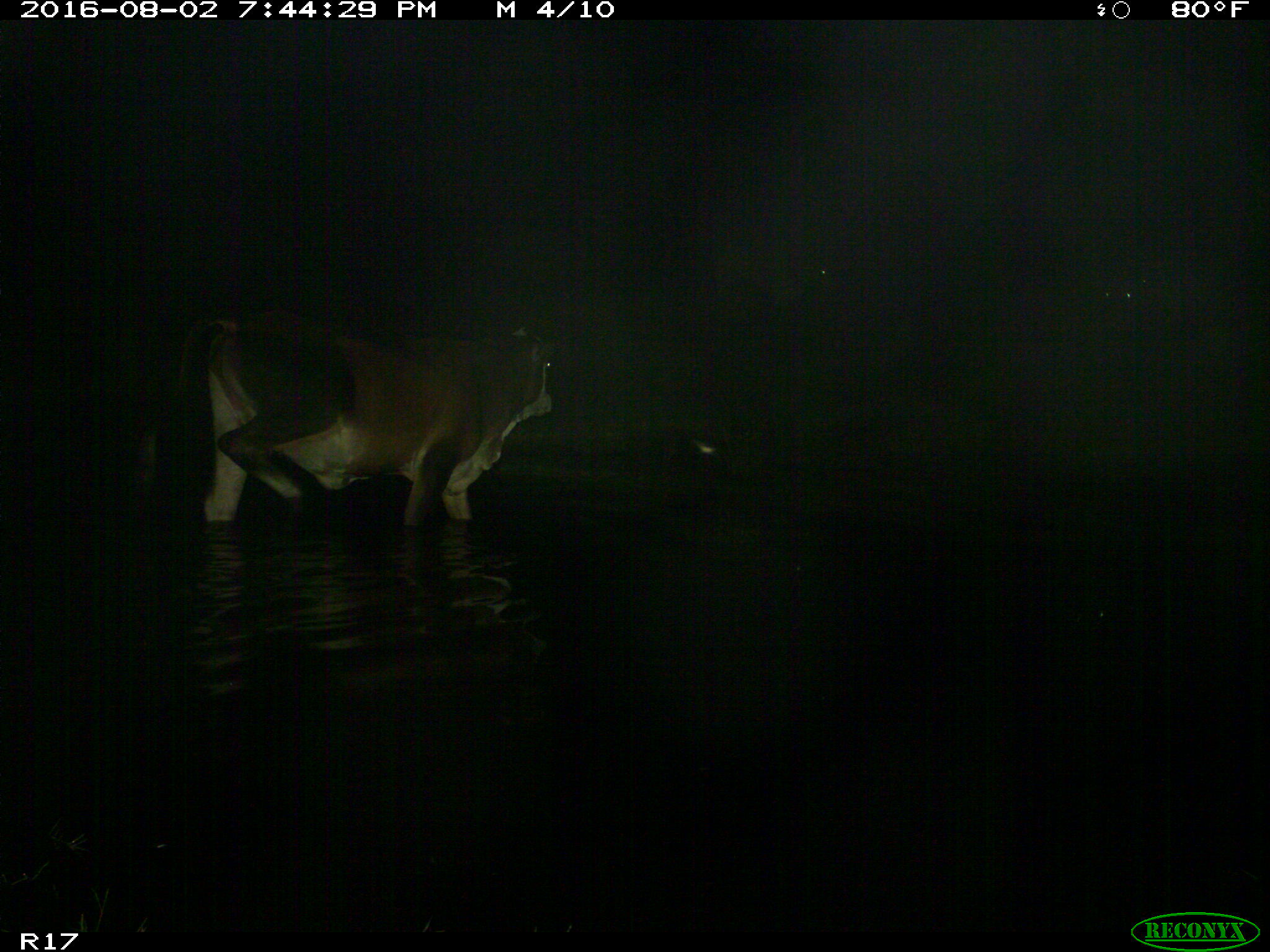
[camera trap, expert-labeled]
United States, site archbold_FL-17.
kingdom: Animalia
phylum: Chordata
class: Mammalia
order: Artiodactyla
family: Bovidae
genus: Bos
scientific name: Bos taurus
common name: domestic cow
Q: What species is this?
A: Bos taurus (domestic cow).